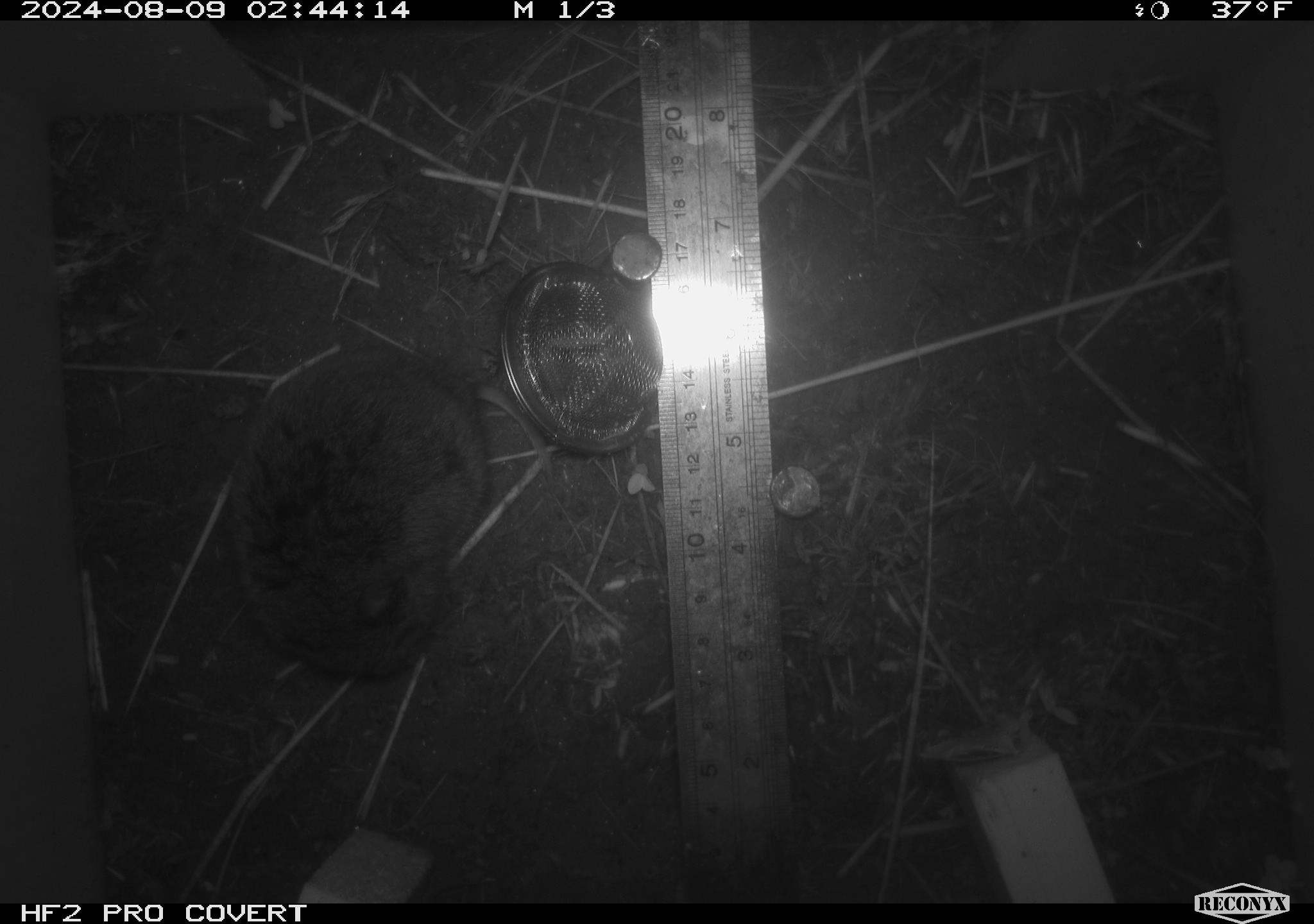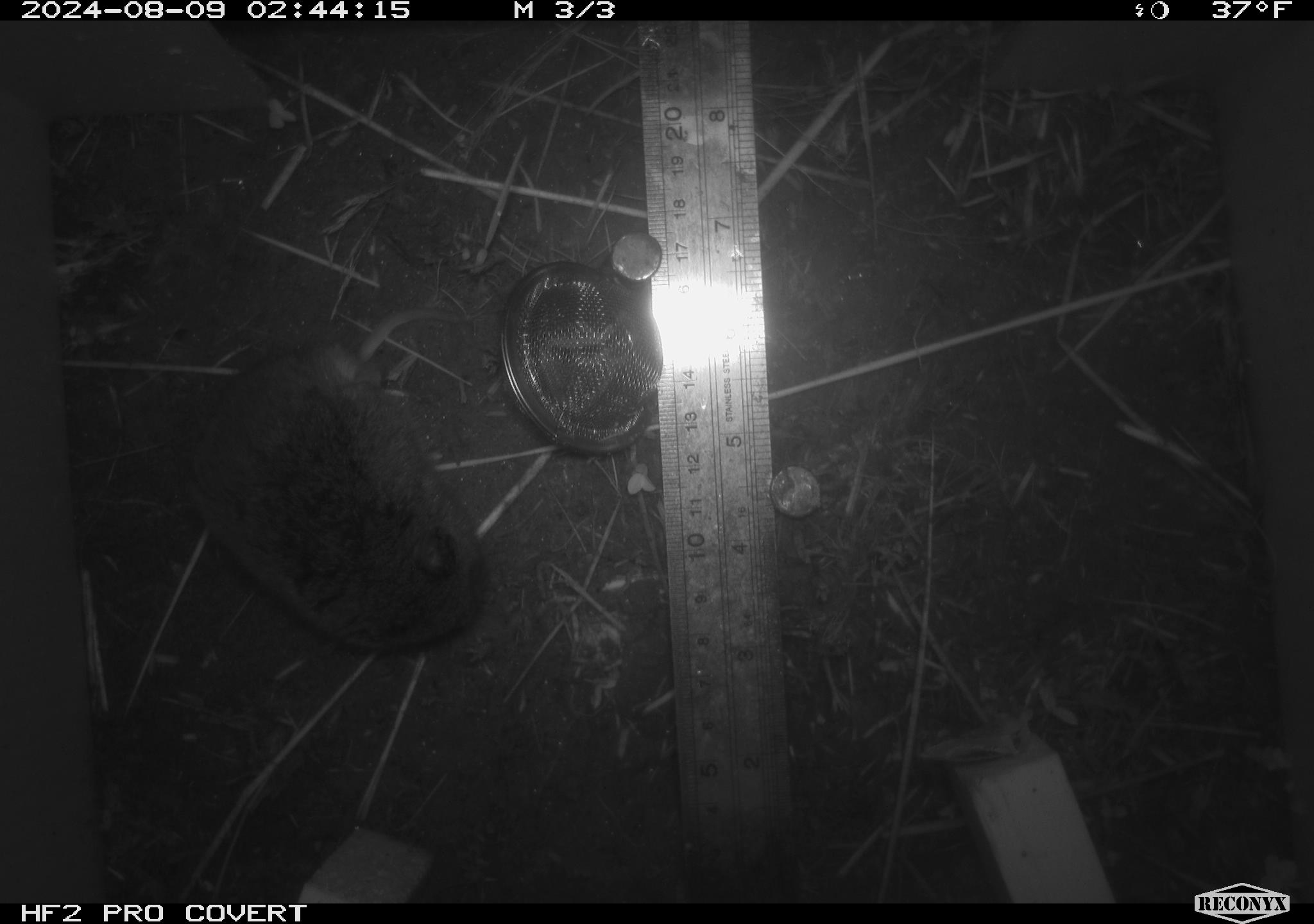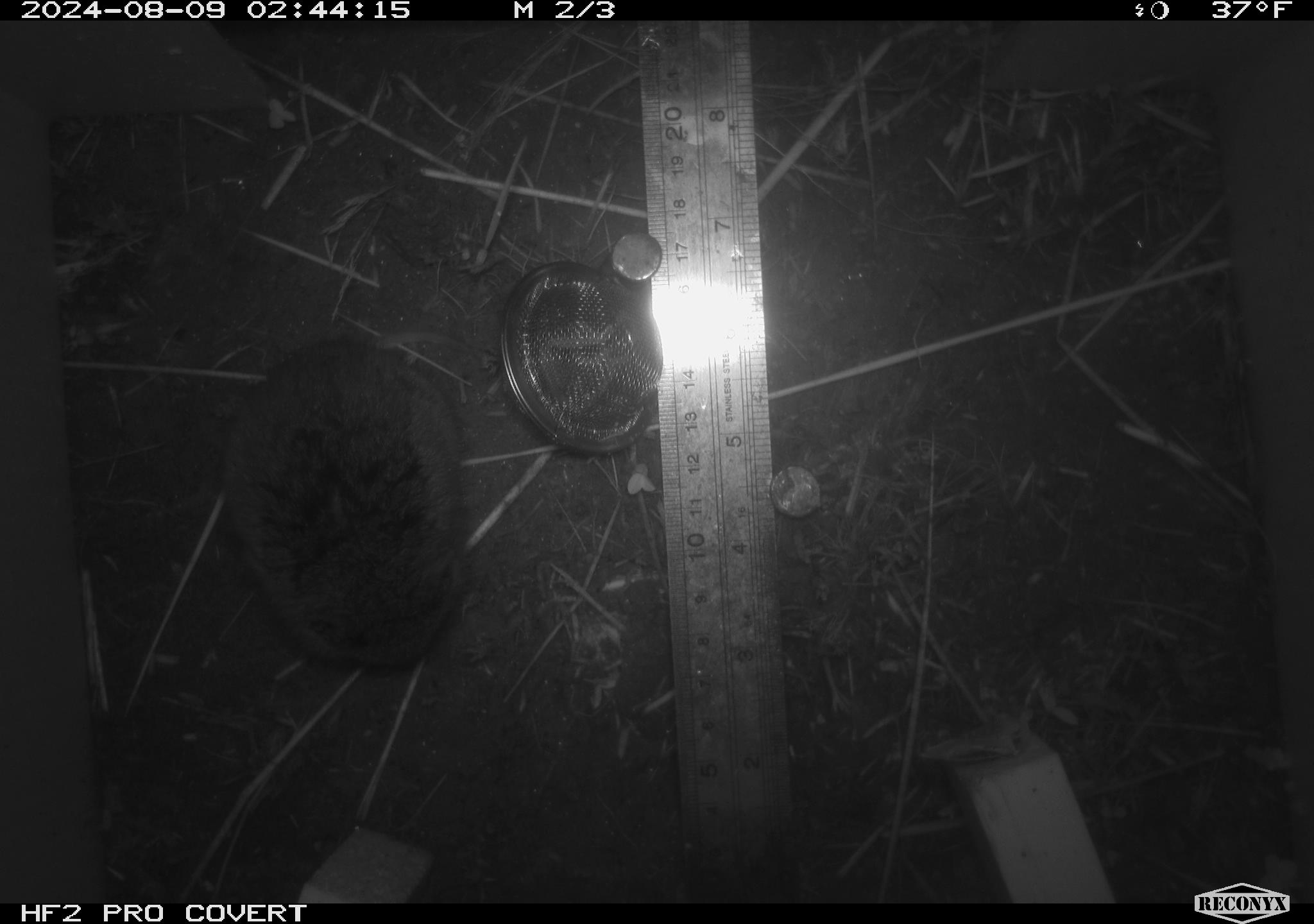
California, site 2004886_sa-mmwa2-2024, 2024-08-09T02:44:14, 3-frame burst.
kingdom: Animalia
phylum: Chordata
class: Mammalia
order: Rodentia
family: Cricetidae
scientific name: Arvicolinae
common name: voles, lemmings, and muskrats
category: arvicolinae subfamily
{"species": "arvicolinae subfamily (voles, lemmings, and muskrats) (Arvicolinae)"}